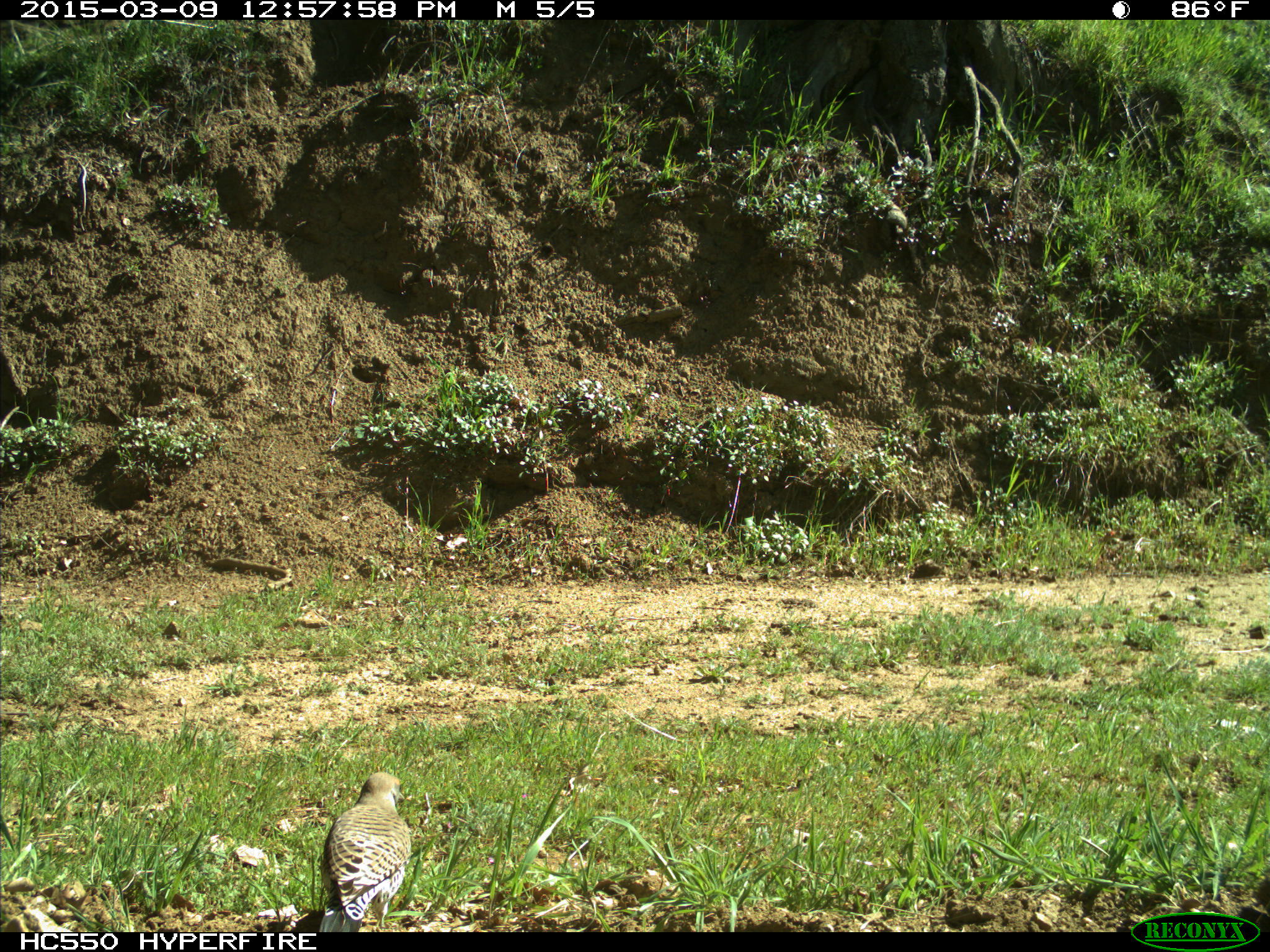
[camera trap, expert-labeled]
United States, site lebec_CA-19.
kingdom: Animalia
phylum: Chordata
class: Aves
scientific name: Aves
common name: birds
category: unidentified bird